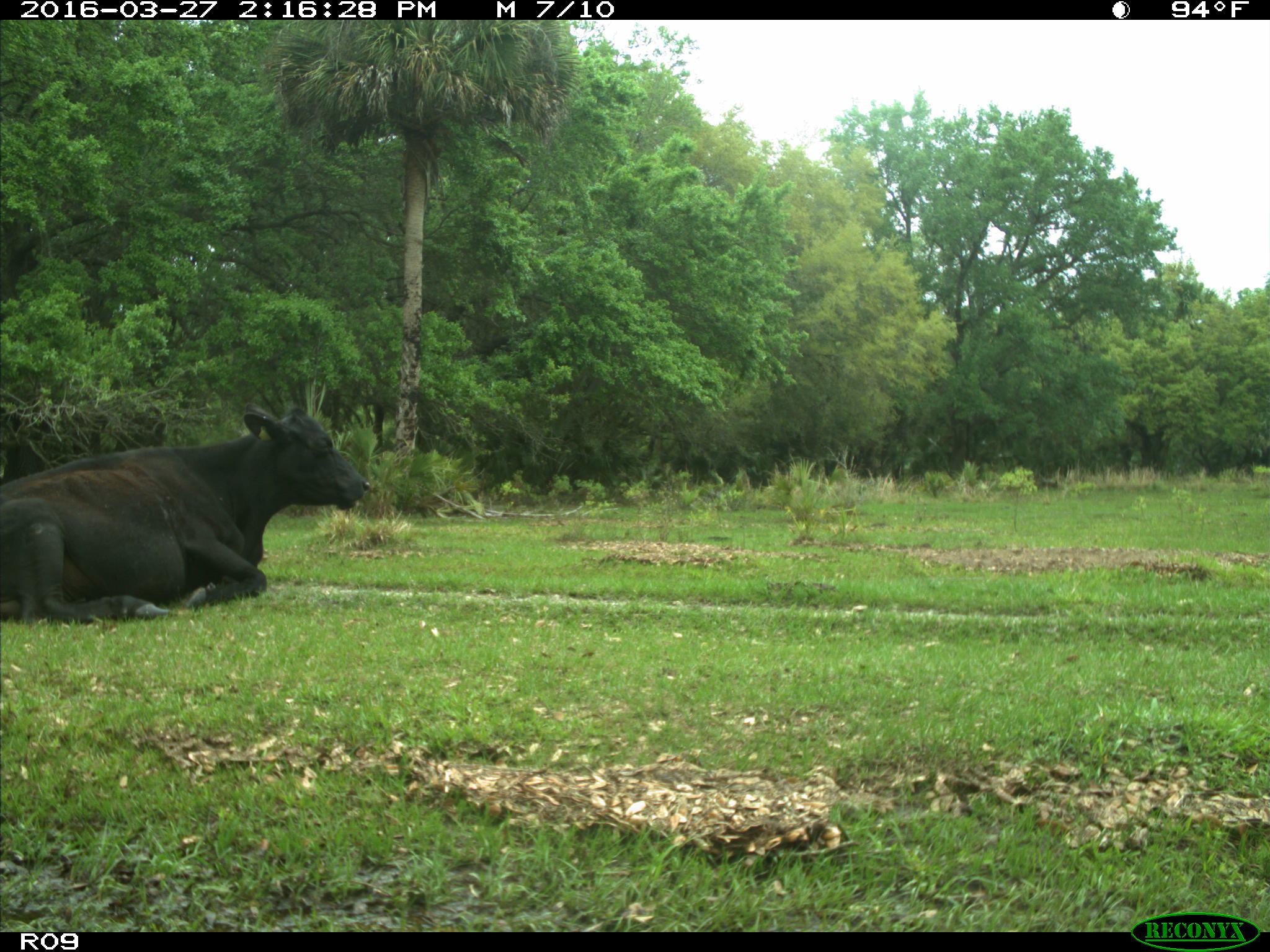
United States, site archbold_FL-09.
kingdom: Animalia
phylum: Chordata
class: Mammalia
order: Artiodactyla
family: Bovidae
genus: Bos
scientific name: Bos taurus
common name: domestic cow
Bos taurus (domestic cow).